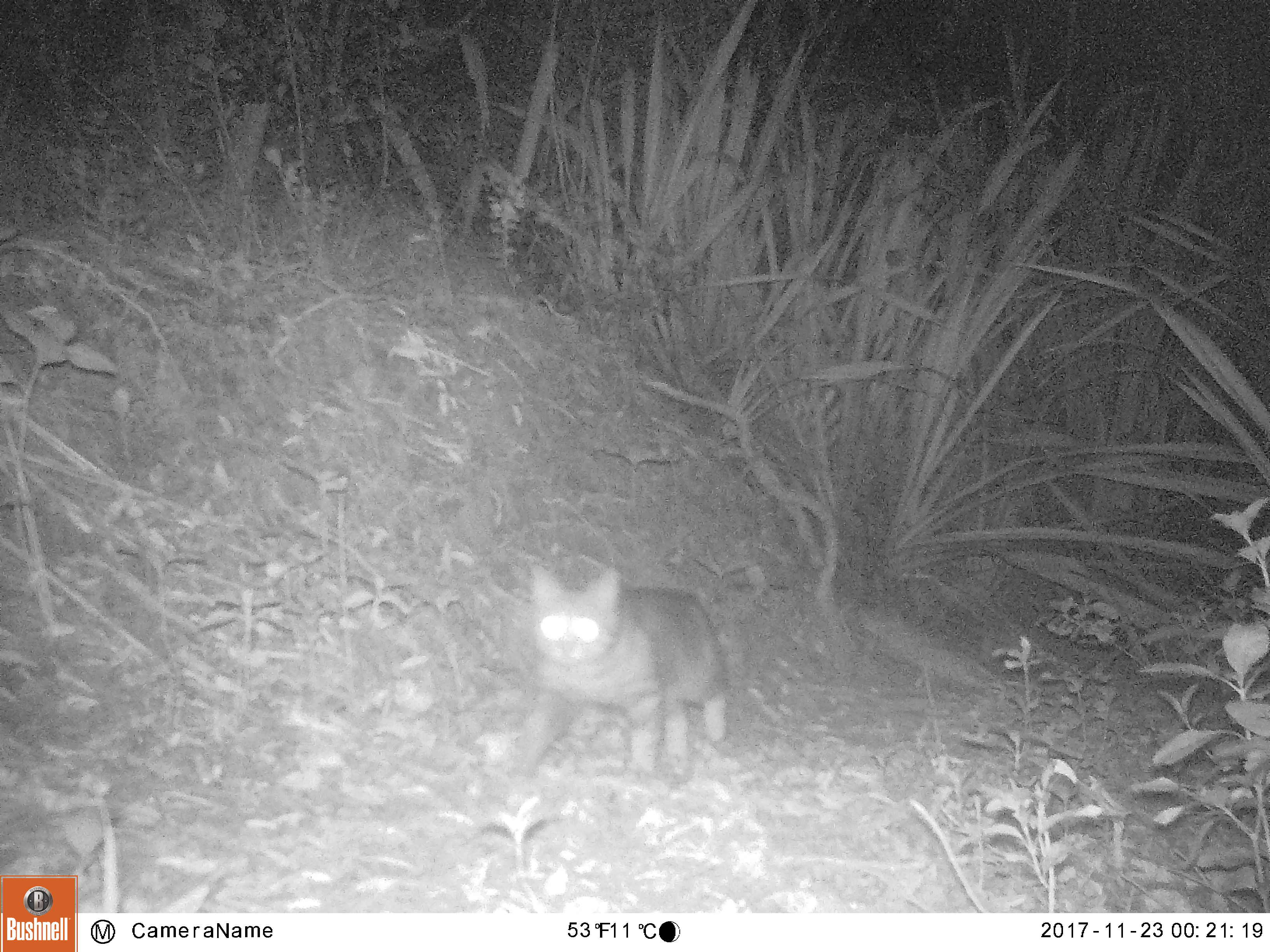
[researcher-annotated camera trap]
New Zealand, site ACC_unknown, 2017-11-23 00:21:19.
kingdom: Animalia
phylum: Chordata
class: Mammalia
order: Carnivora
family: Felidae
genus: Felis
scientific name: Felis catus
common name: domestic cat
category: cat